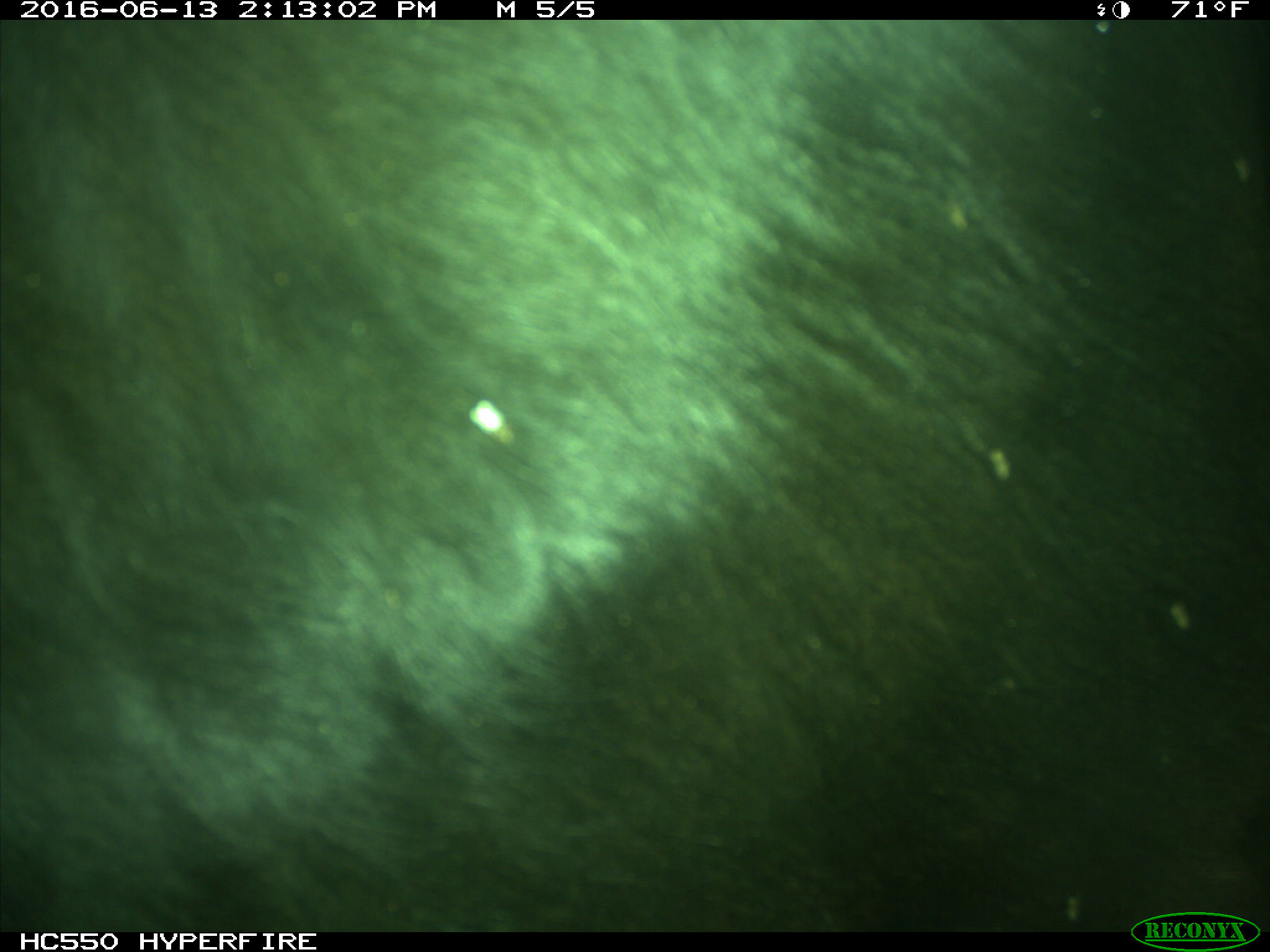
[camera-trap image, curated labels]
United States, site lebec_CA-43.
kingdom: Animalia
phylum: Chordata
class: Mammalia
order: Artiodactyla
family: Bovidae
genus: Bos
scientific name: Bos taurus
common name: domestic cow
Bos taurus (domestic cow).